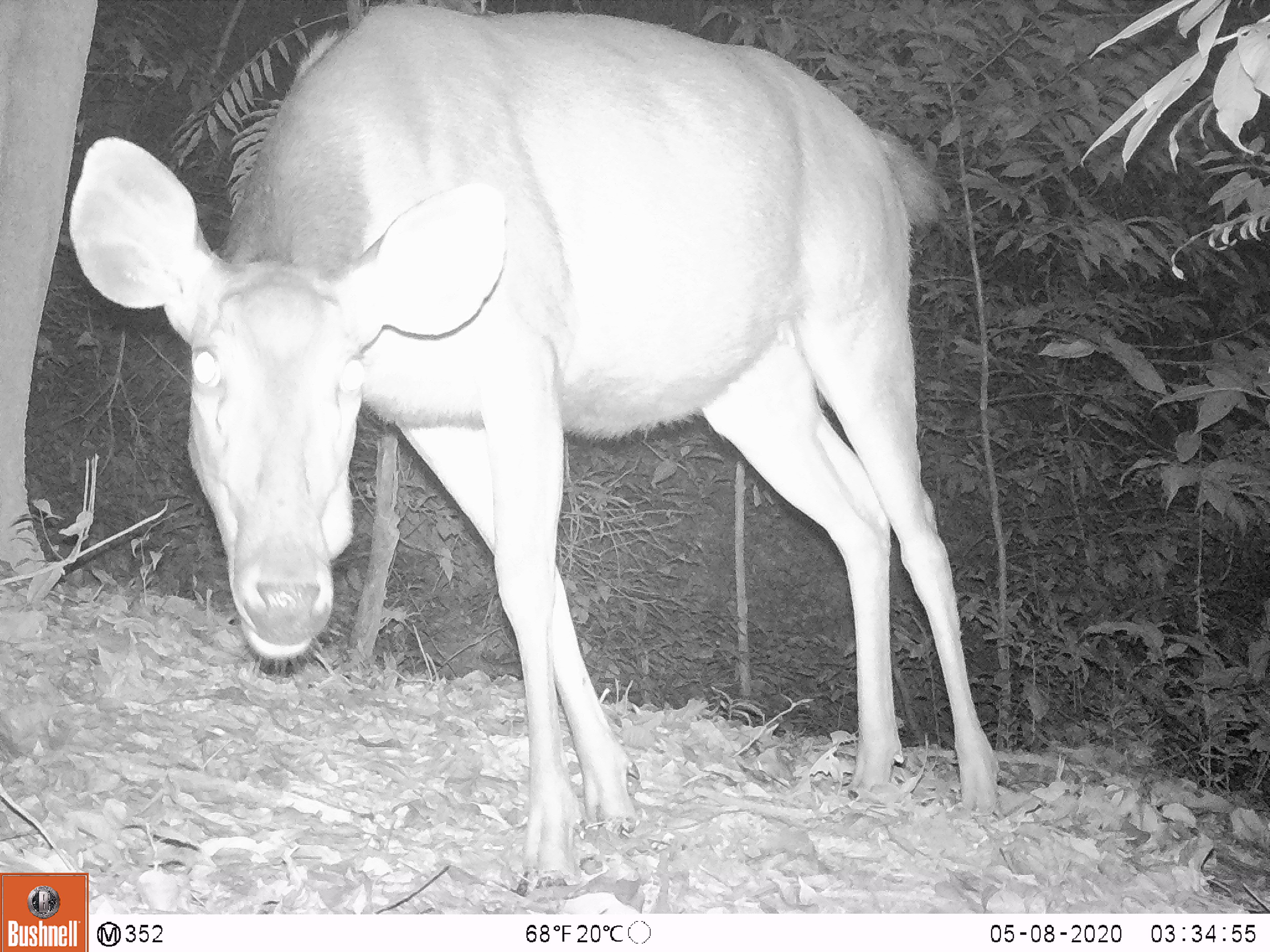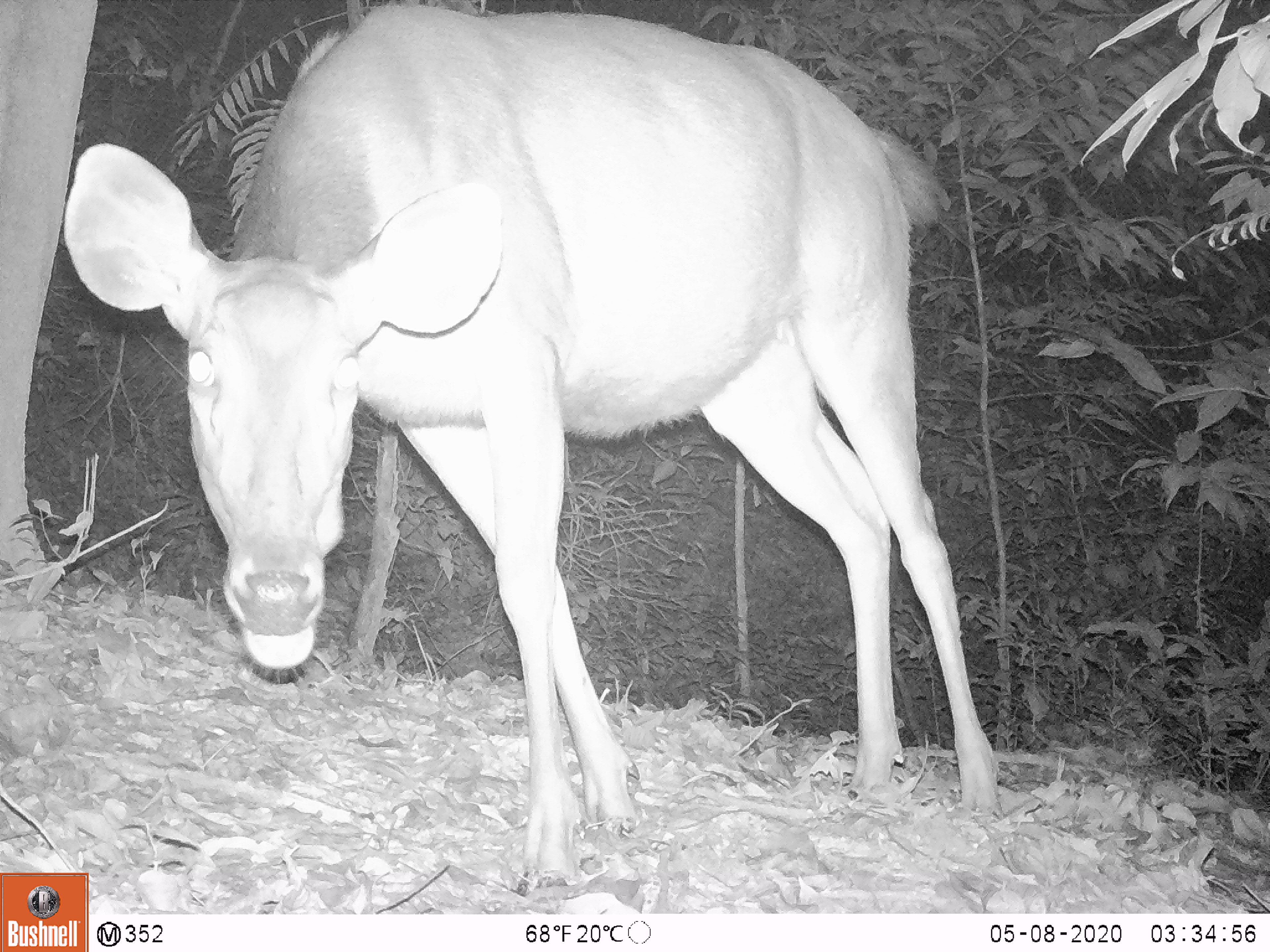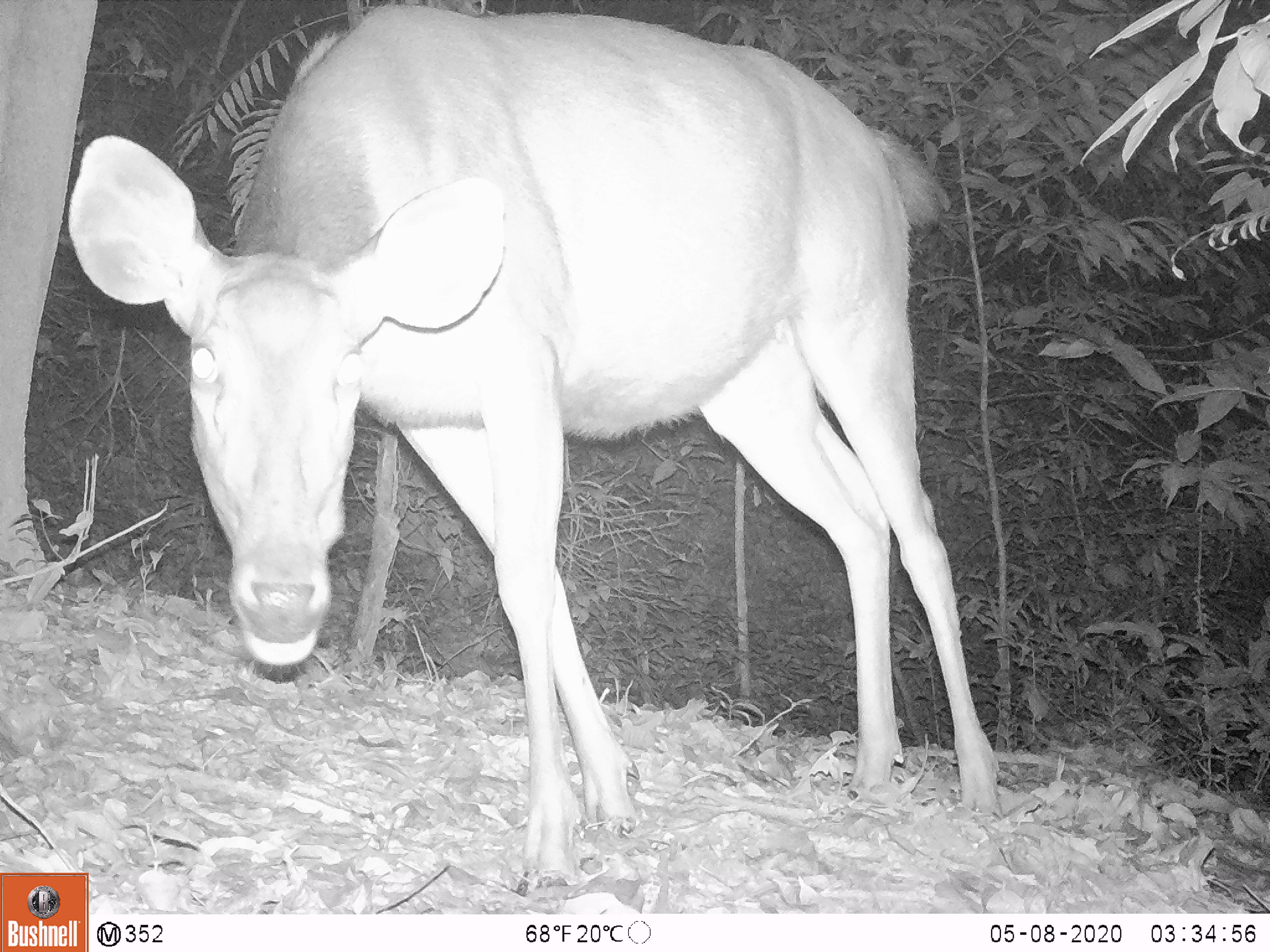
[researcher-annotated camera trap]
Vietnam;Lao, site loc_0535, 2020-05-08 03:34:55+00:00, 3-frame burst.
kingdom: Animalia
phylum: Chordata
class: Mammalia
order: Artiodactyla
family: Cervidae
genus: Rusa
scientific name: Rusa unicolor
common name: sambar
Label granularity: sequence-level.